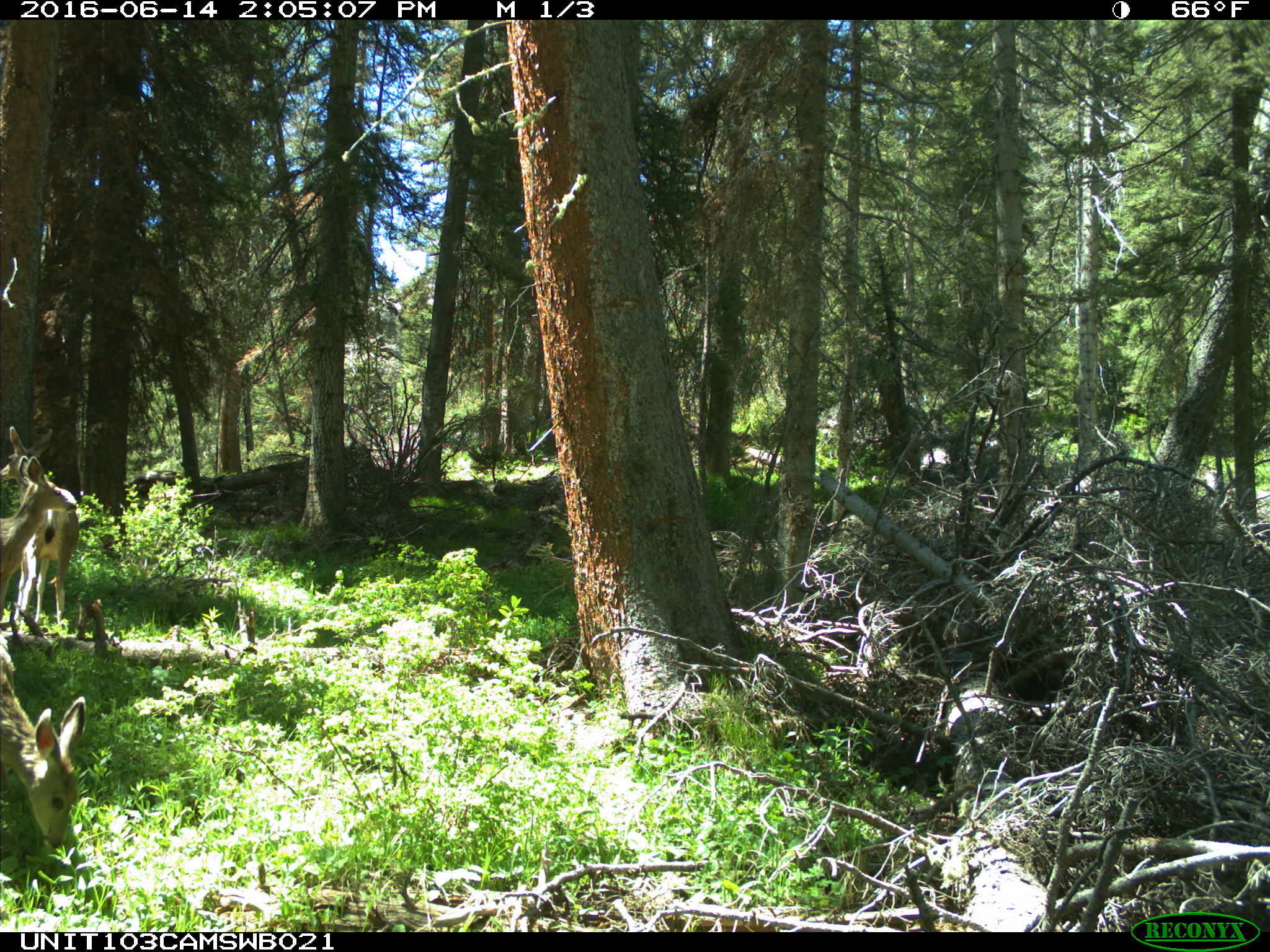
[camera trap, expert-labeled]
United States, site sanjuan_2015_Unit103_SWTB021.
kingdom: Animalia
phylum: Chordata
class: Mammalia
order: Artiodactyla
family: Cervidae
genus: Odocoileus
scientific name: Odocoileus hemionus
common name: mule deer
Odocoileus hemionus (mule deer).